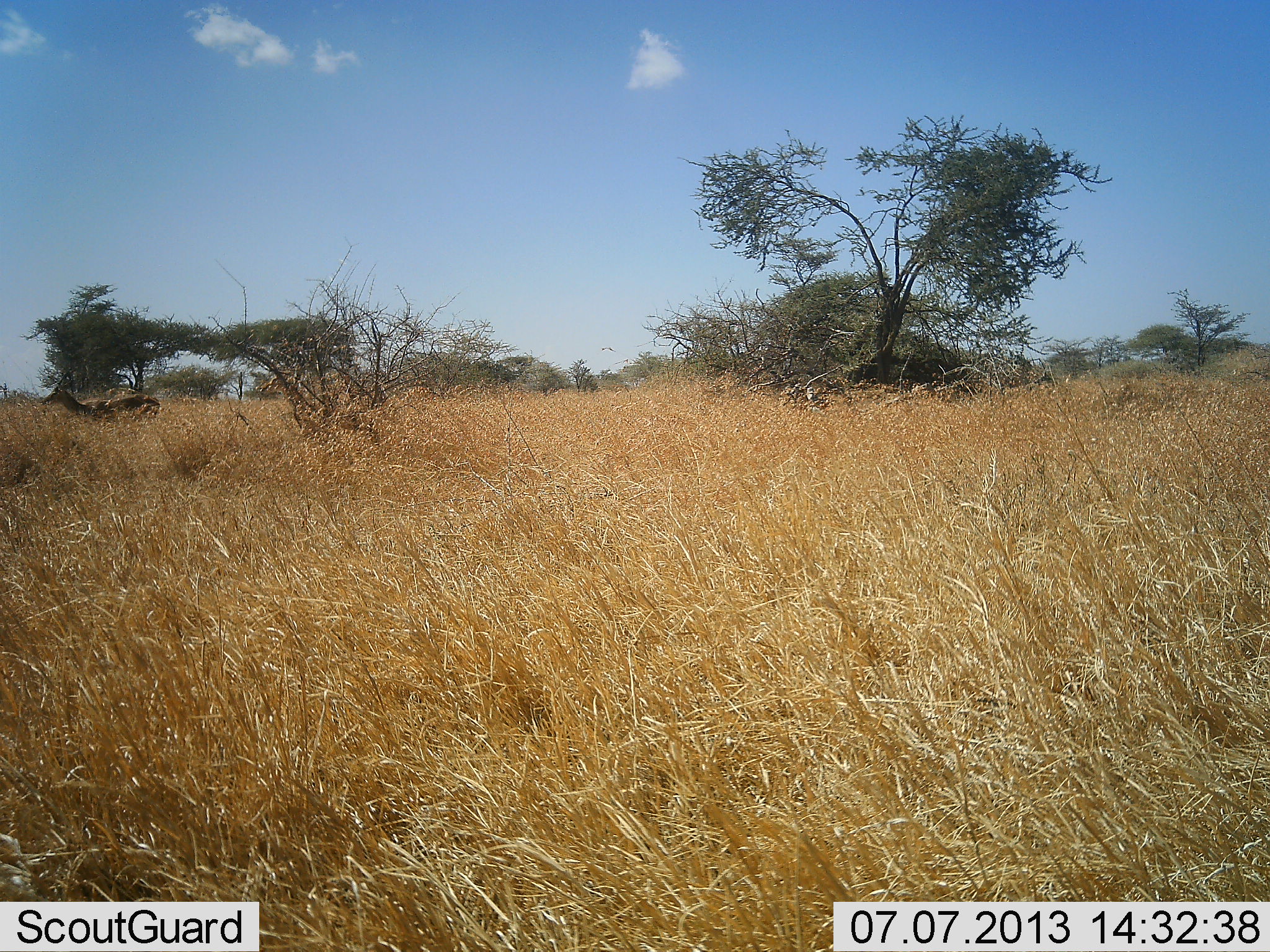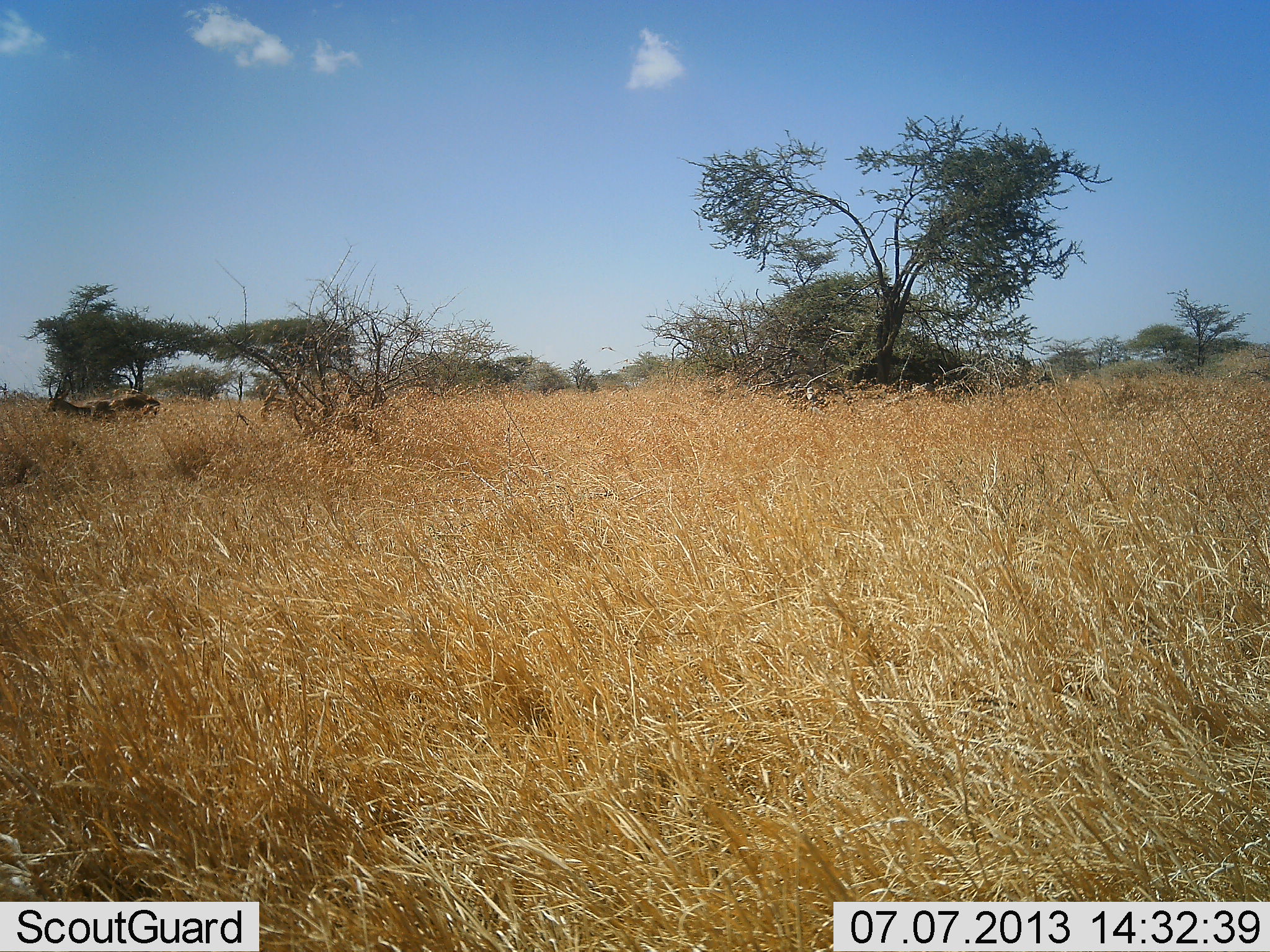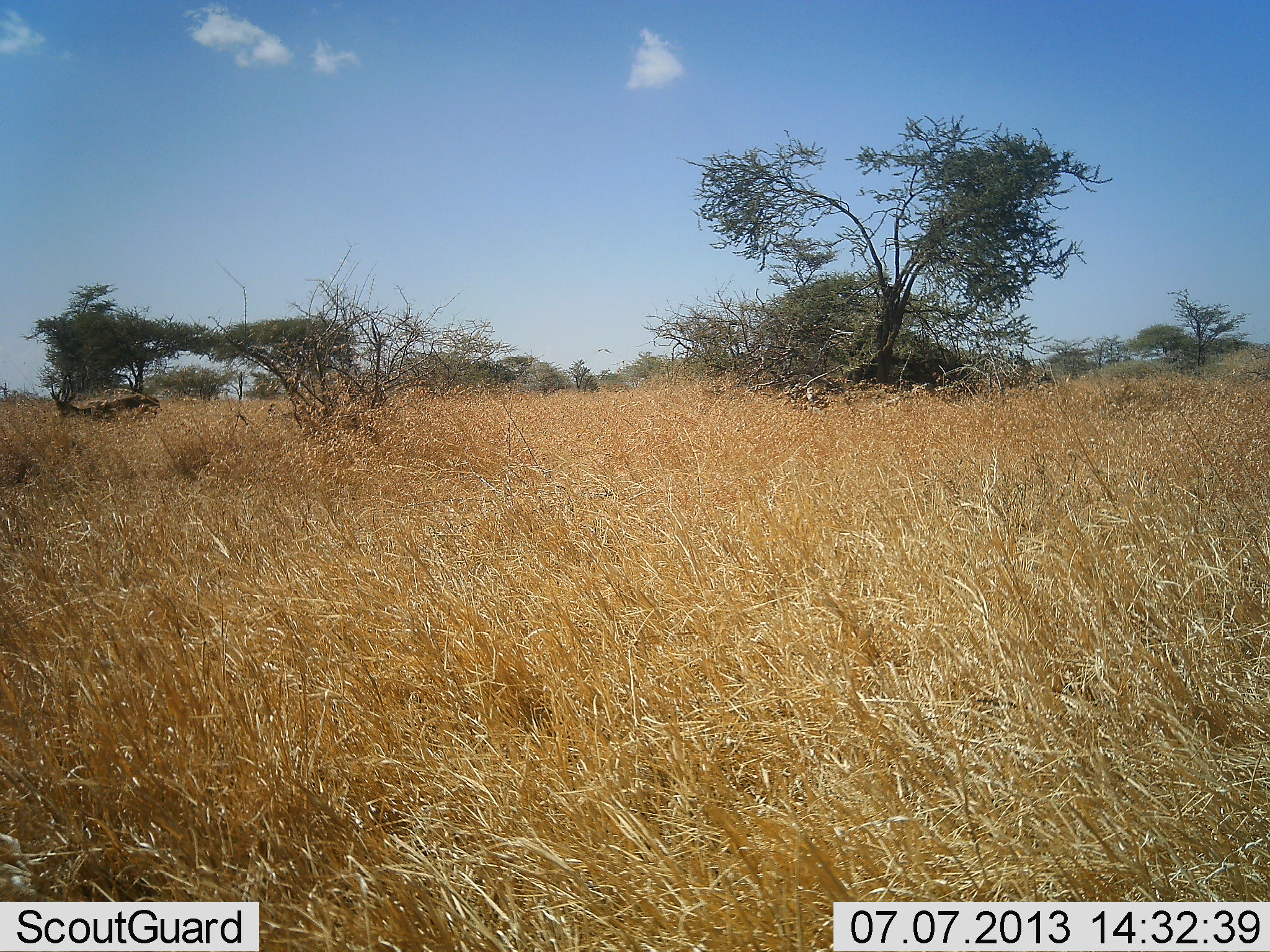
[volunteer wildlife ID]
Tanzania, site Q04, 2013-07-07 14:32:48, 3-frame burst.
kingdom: Animalia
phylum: Chordata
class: Mammalia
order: Artiodactyla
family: Bovidae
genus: Eudorcas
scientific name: Eudorcas thomsonii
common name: thomson's gazelle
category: gazellethomsons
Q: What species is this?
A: Gazellethomsons (thomson's gazelle) (Eudorcas thomsonii).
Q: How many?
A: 2.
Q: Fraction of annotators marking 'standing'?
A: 57%.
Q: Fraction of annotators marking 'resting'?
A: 0%.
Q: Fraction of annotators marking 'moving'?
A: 14%.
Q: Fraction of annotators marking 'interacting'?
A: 0%.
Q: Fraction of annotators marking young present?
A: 0%.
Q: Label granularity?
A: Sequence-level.